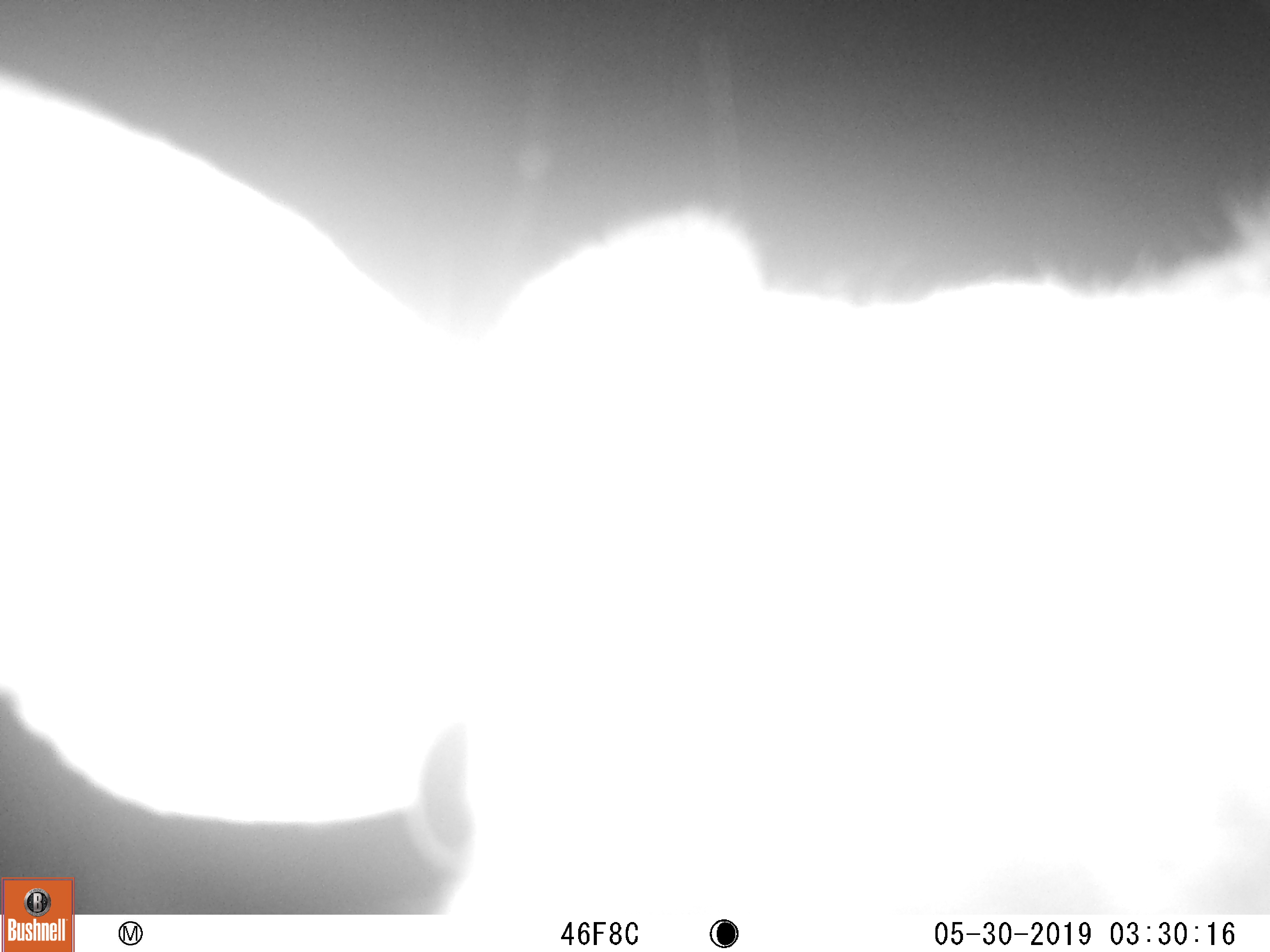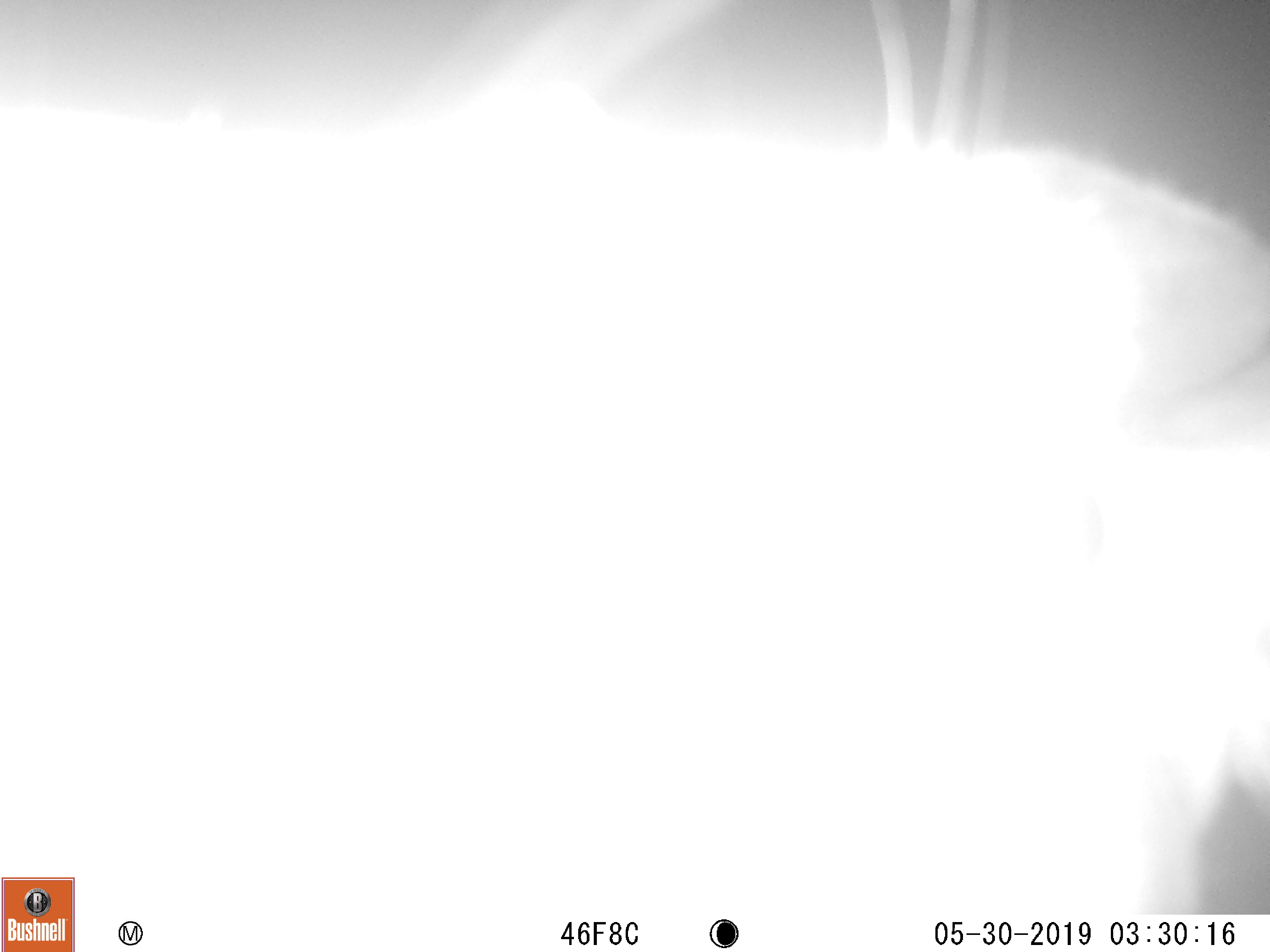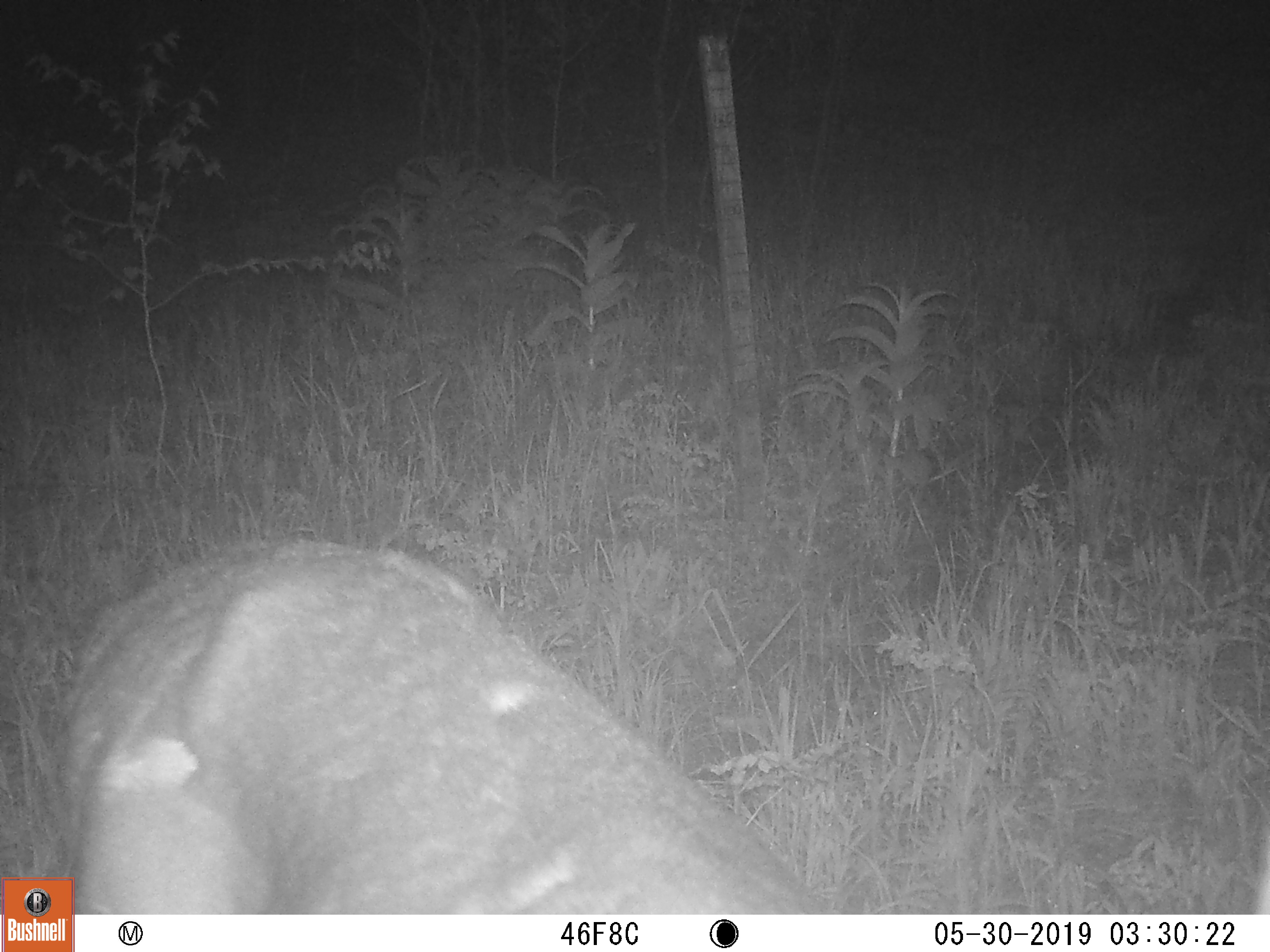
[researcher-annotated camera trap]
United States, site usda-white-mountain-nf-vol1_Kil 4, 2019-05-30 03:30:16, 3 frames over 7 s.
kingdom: Animalia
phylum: Chordata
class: Mammalia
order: Artiodactyla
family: Cervidae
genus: Odocoileus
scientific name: Odocoileus virginianus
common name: white-tailed deer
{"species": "white-tailed deer (Odocoileus virginianus)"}